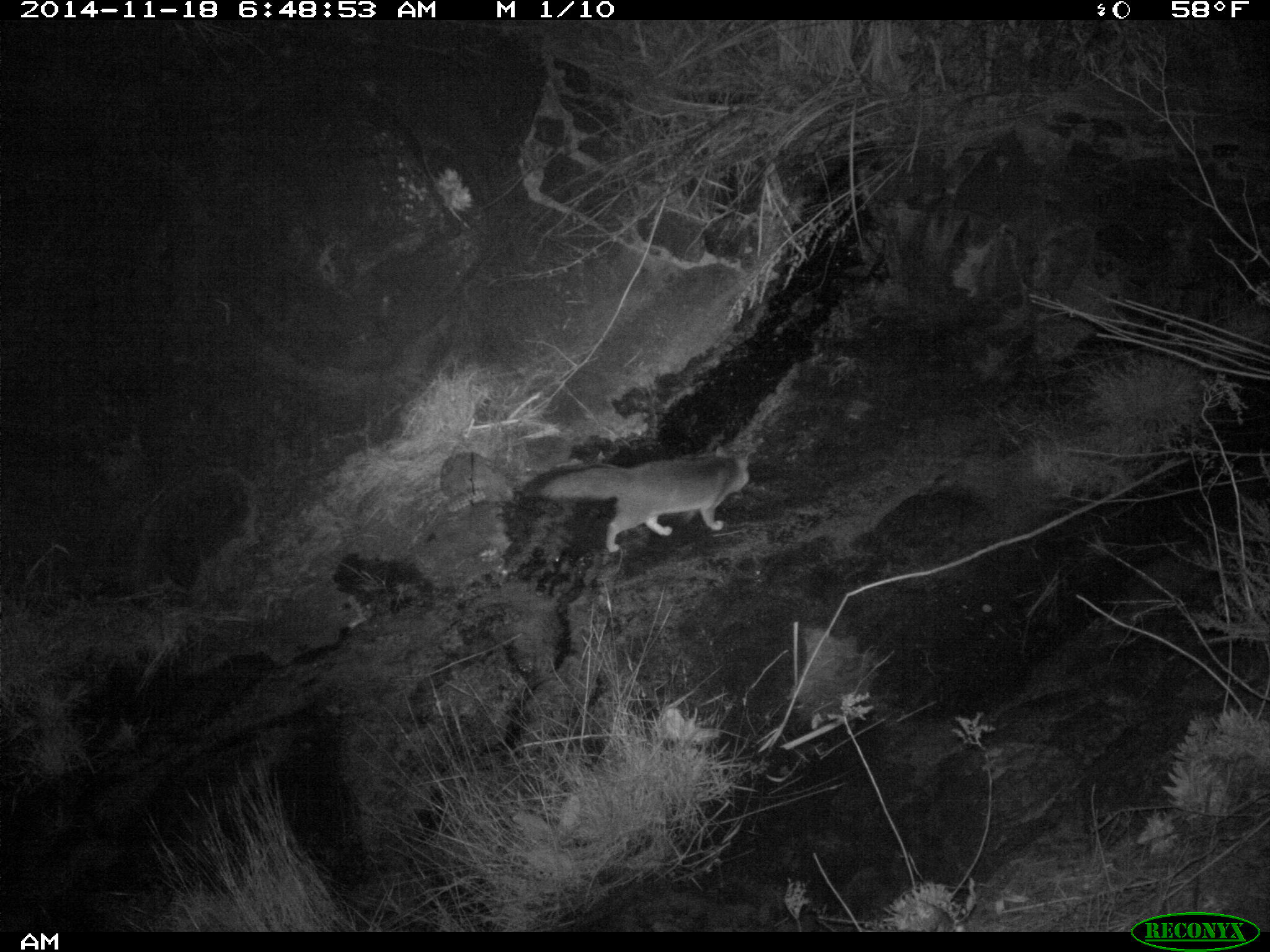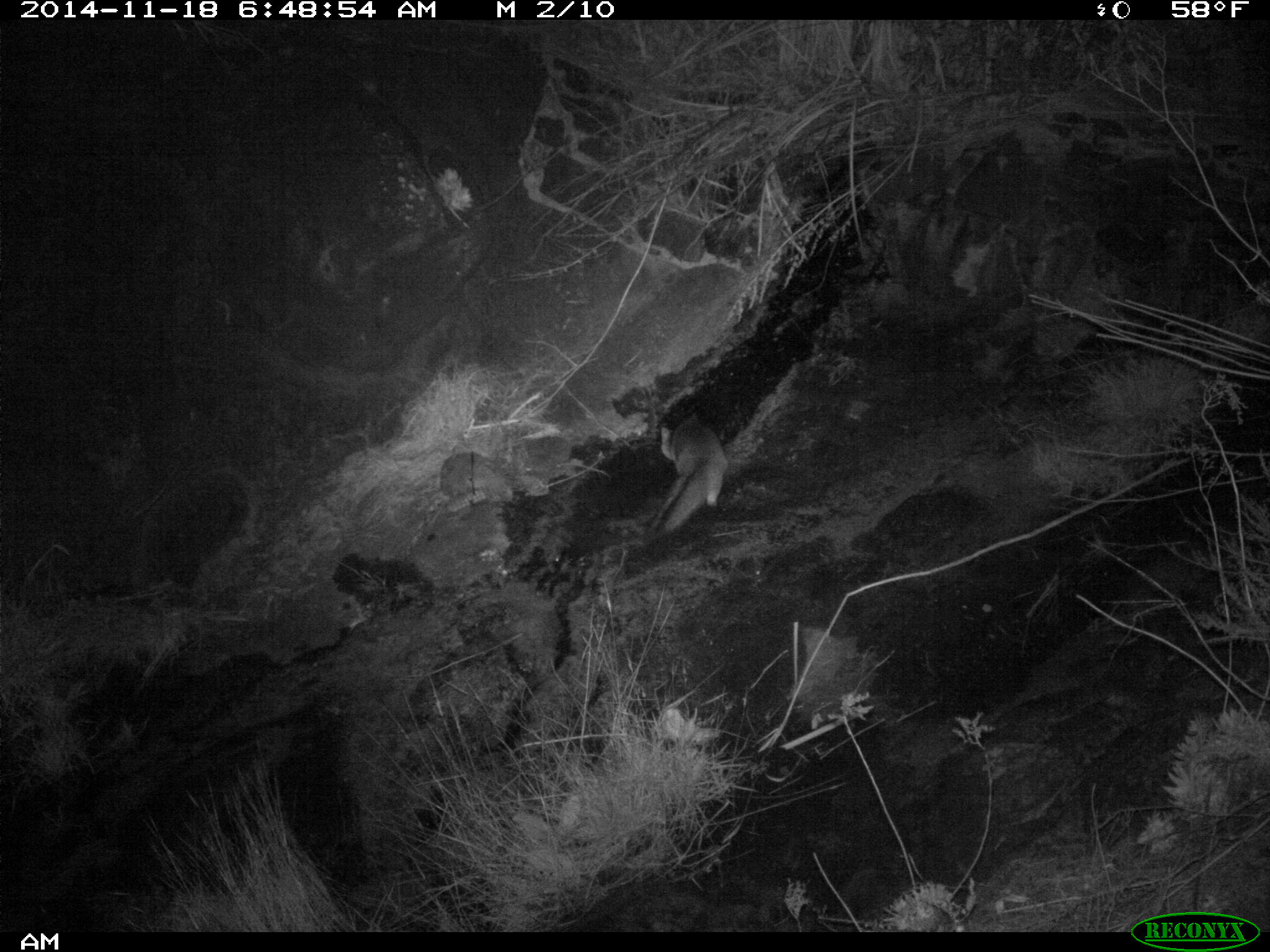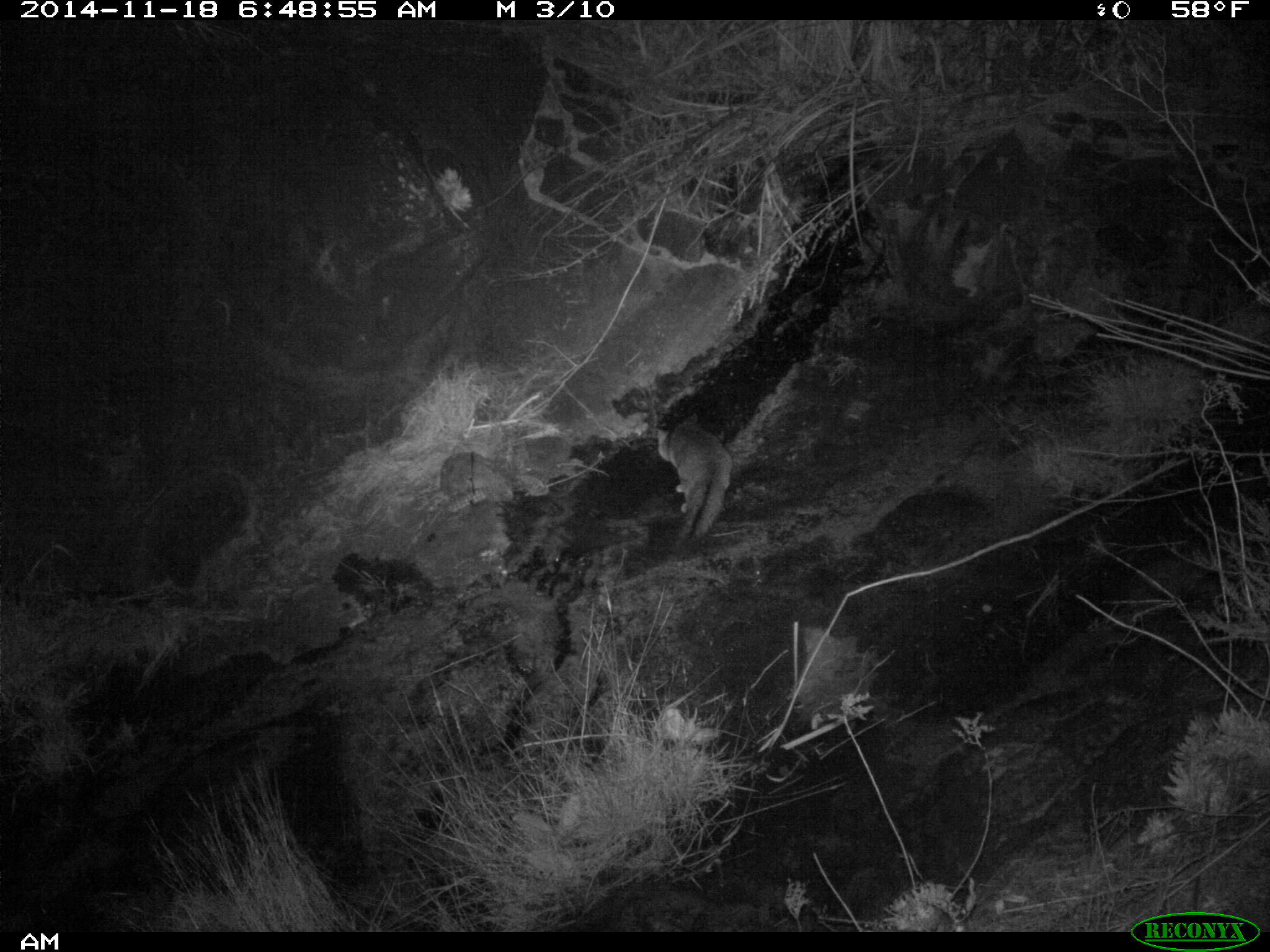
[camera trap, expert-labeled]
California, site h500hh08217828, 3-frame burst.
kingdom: Animalia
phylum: Chordata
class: Mammalia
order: Carnivora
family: Canidae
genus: Urocyon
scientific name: Urocyon littoralis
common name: island fox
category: fox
Fox (island fox) (Urocyon littoralis).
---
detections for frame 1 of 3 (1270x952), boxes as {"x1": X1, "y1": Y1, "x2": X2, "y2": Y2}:
fox: {"x1": 525, "y1": 443, "x2": 752, "y2": 552}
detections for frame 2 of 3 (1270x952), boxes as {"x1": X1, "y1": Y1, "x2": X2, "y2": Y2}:
fox: {"x1": 646, "y1": 411, "x2": 728, "y2": 542}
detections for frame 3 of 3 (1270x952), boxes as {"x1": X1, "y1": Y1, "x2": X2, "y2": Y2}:
fox: {"x1": 657, "y1": 412, "x2": 734, "y2": 547}